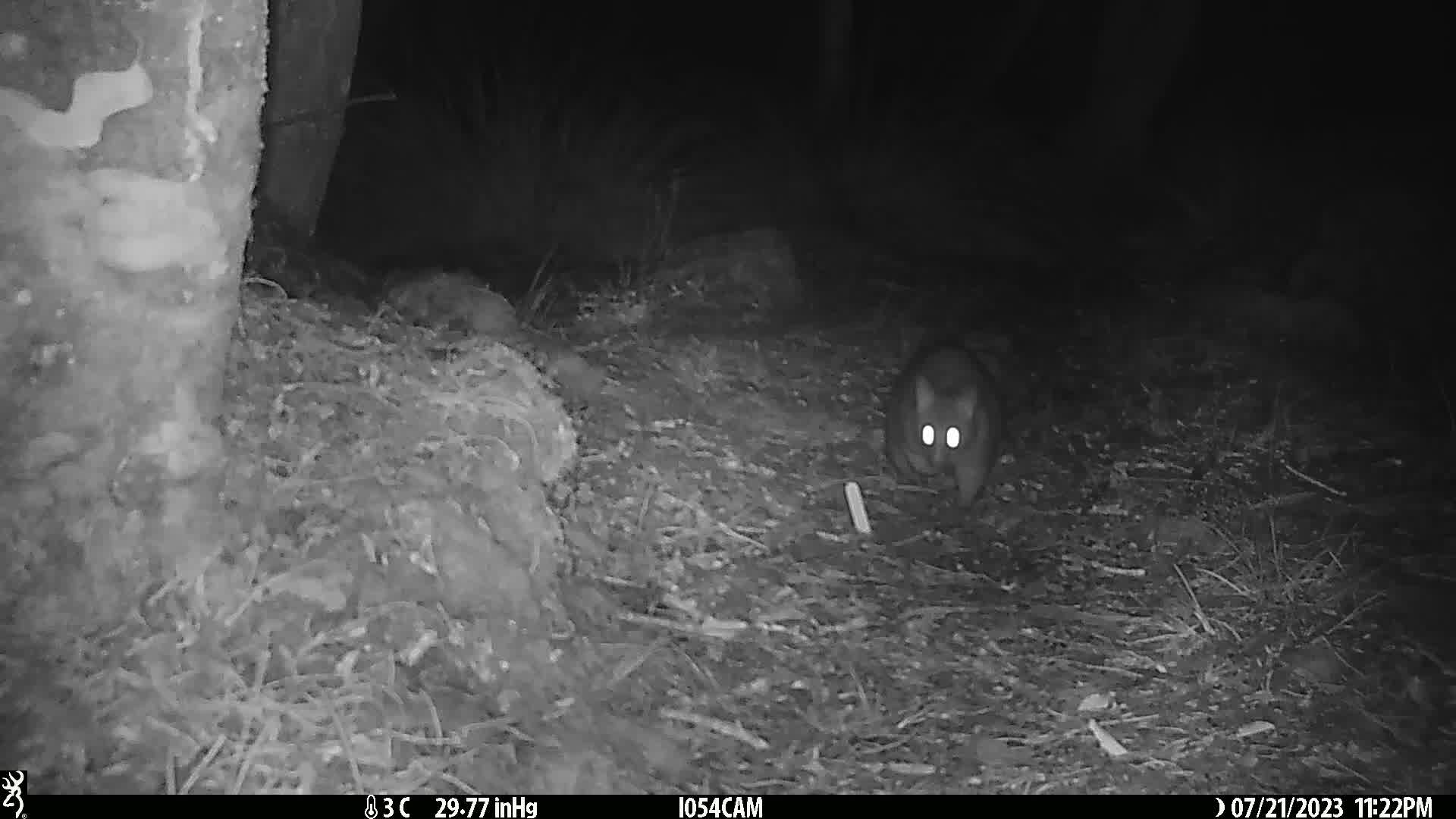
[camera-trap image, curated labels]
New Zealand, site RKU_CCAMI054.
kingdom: Animalia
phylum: Chordata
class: Mammalia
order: Diprotodontia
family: Phalangeridae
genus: Trichosurus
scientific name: Trichosurus vulpecula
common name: common brushtail possum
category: possum